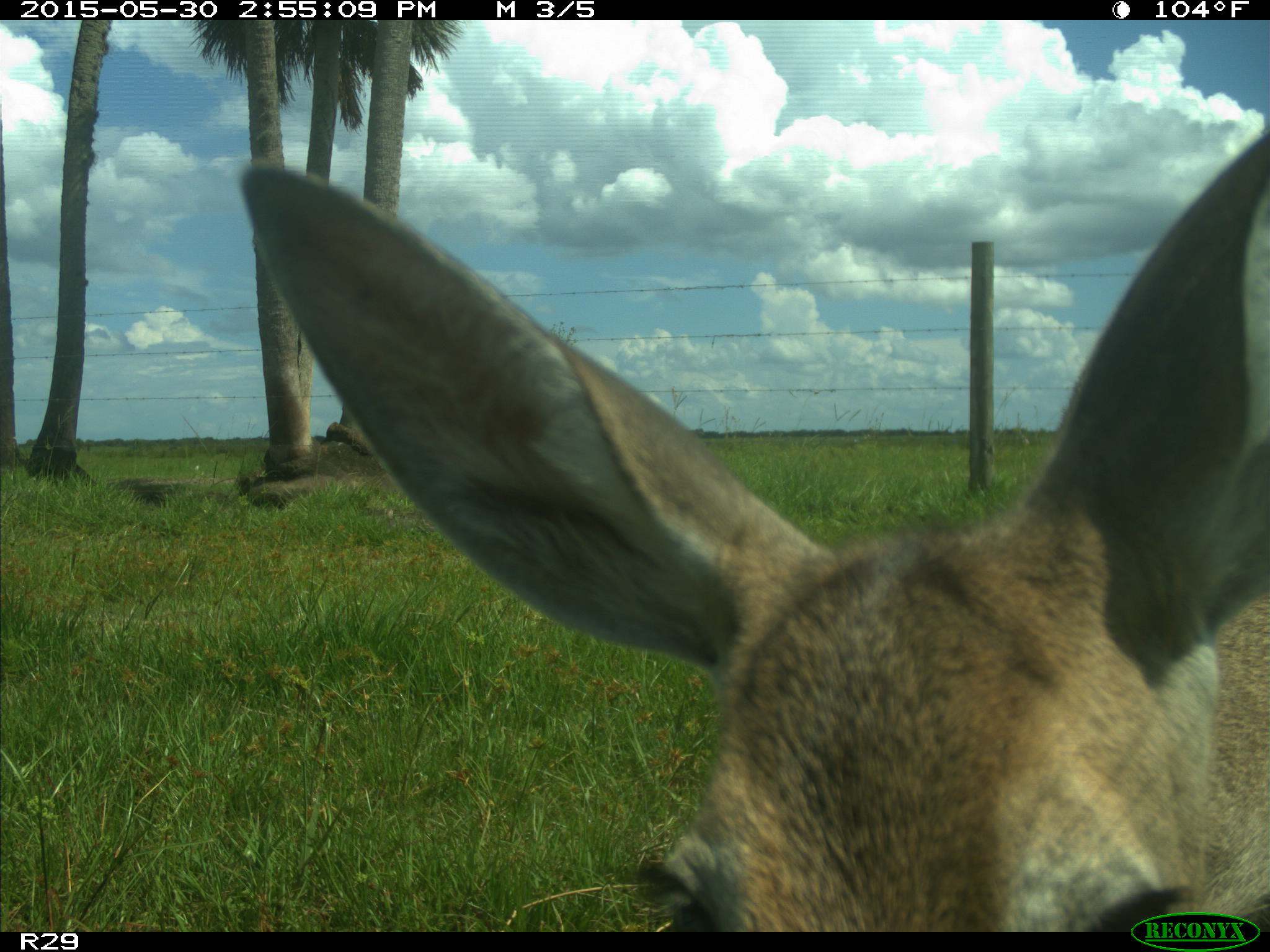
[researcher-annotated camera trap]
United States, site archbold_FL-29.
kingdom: Animalia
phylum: Chordata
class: Mammalia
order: Artiodactyla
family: Cervidae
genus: Odocoileus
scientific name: Odocoileus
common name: deer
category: unidentified deer